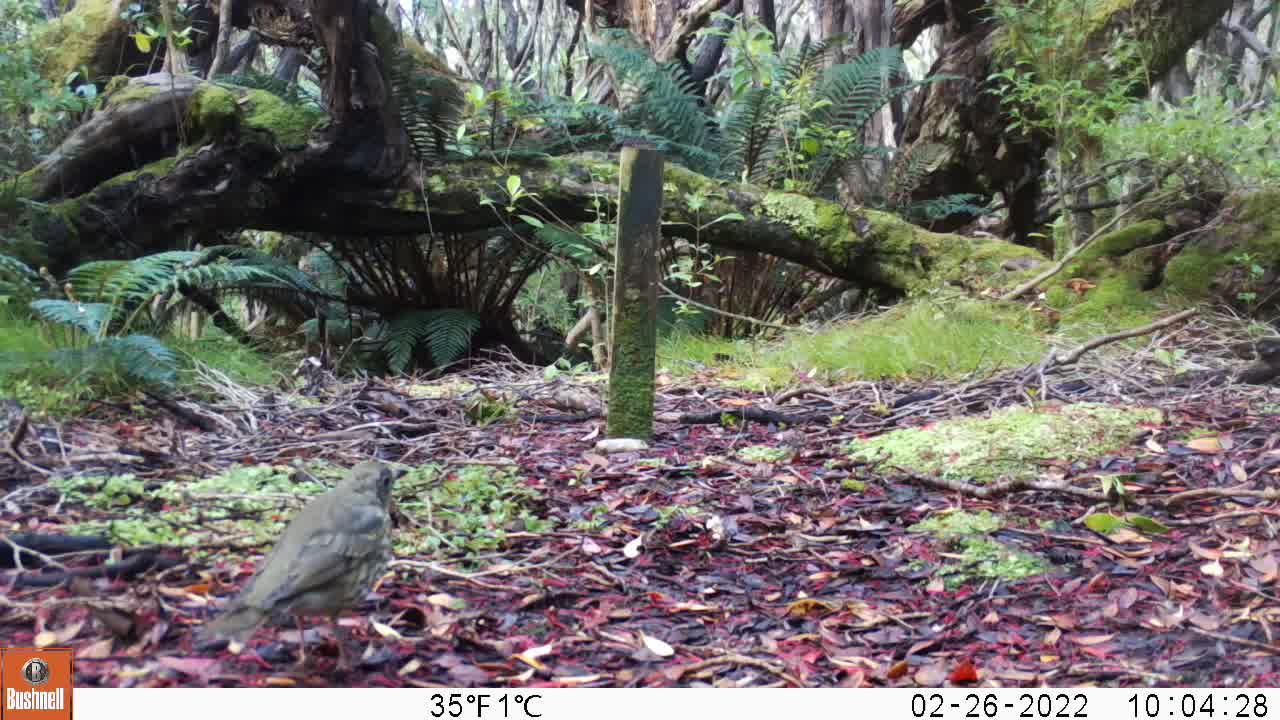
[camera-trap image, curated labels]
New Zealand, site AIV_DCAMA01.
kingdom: Animalia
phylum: Chordata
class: Aves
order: Passeriformes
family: Turdidae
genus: Turdus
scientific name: Turdus philomelos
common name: song thrush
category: thrush